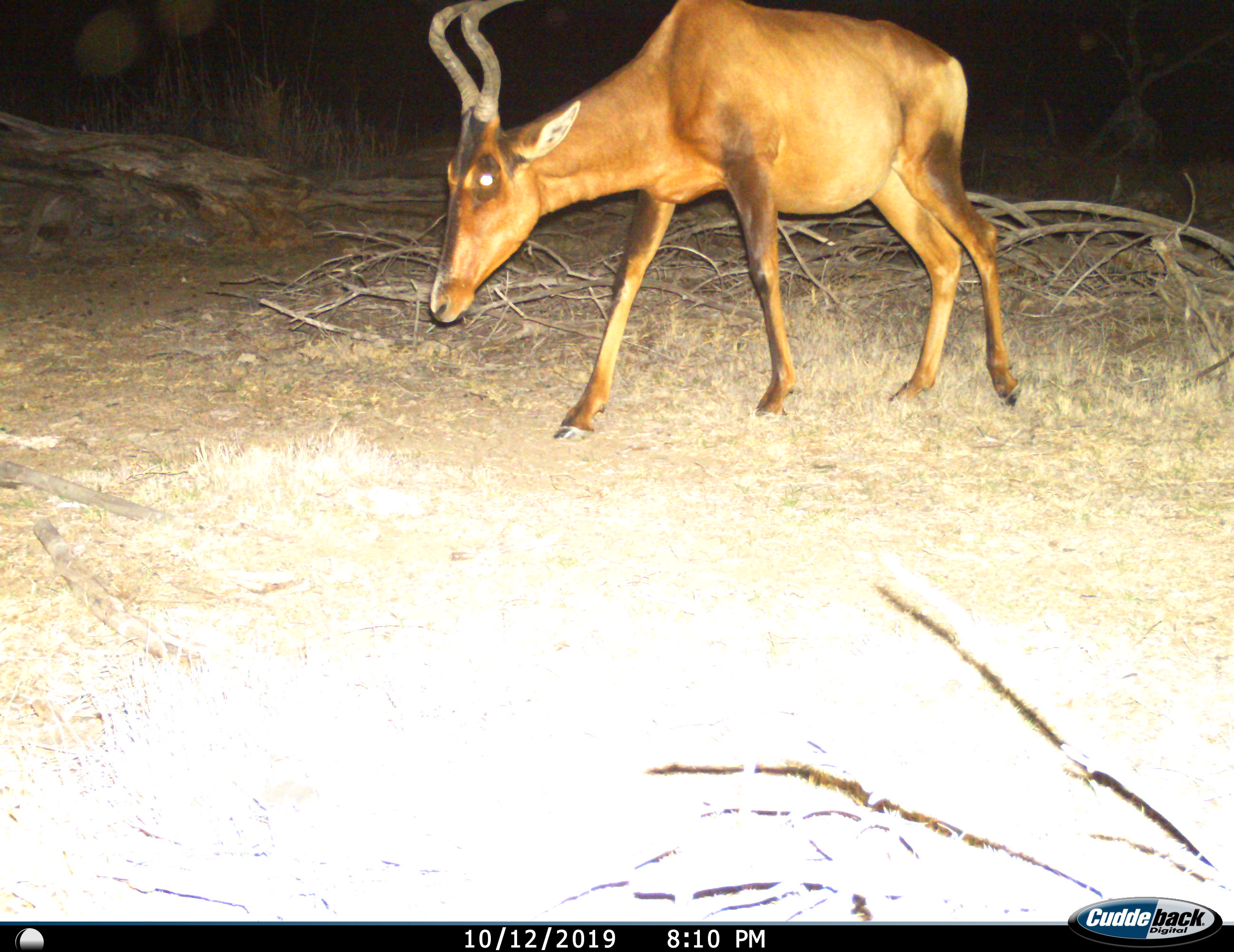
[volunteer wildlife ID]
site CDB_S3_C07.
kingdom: Animalia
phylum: Chordata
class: Mammalia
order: Artiodactyla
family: Bovidae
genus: Alcelaphus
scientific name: Alcelaphus buselaphus caama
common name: red hartebeest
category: hartebeestred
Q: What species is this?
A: Hartebeestred (red hartebeest) (Alcelaphus buselaphus caama).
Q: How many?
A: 1.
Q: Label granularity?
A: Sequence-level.